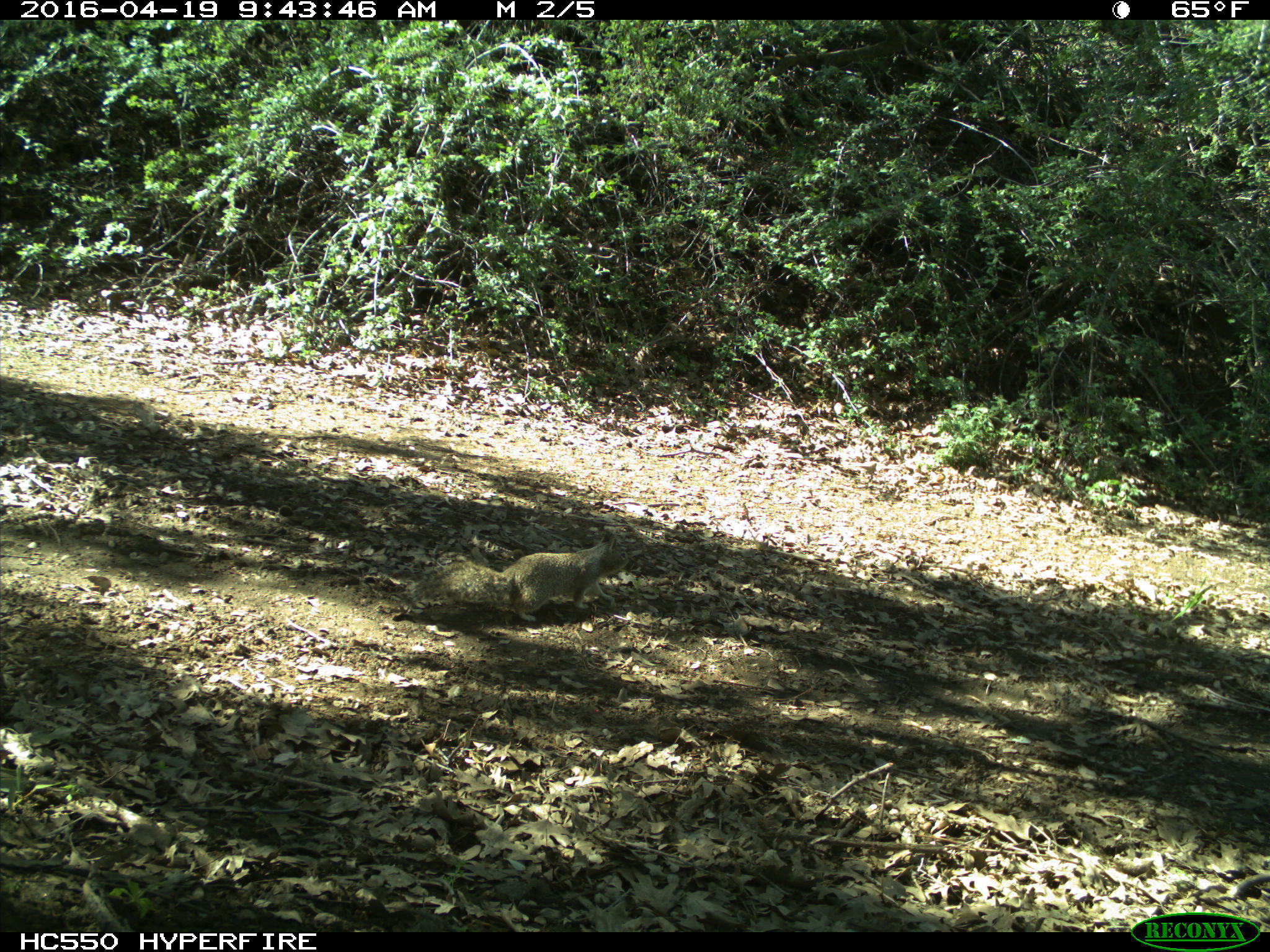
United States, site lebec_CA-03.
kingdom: Animalia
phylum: Chordata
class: Mammalia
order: Rodentia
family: Sciuridae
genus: Otospermophilus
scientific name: Otospermophilus beecheyi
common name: california ground squirrel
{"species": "Otospermophilus beecheyi (california ground squirrel)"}